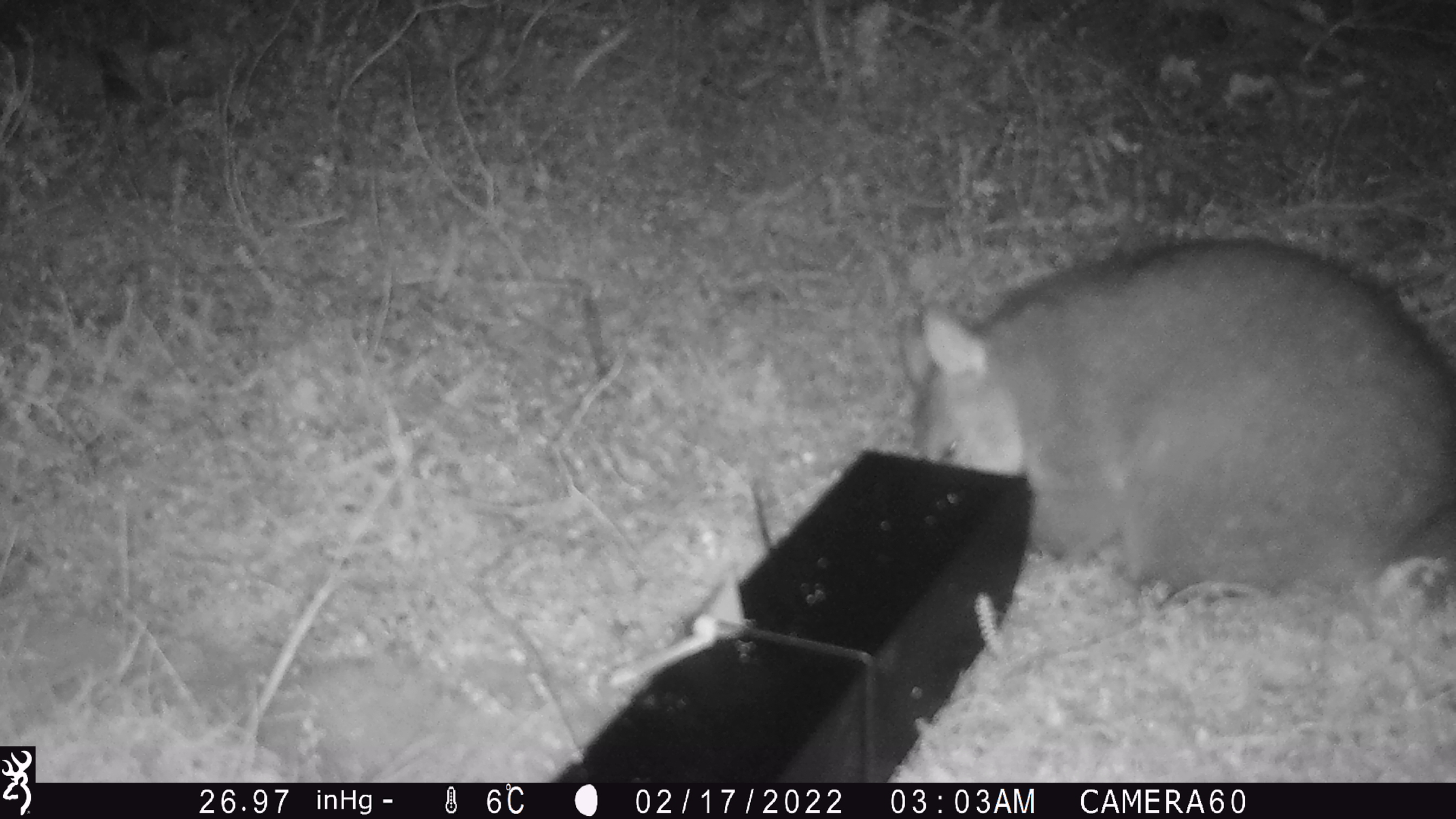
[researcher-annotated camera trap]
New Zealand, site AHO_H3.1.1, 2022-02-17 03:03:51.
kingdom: Animalia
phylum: Chordata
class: Mammalia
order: Diprotodontia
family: Phalangeridae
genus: Trichosurus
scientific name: Trichosurus vulpecula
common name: common brushtail possum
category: possum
Possum (common brushtail possum) (Trichosurus vulpecula).